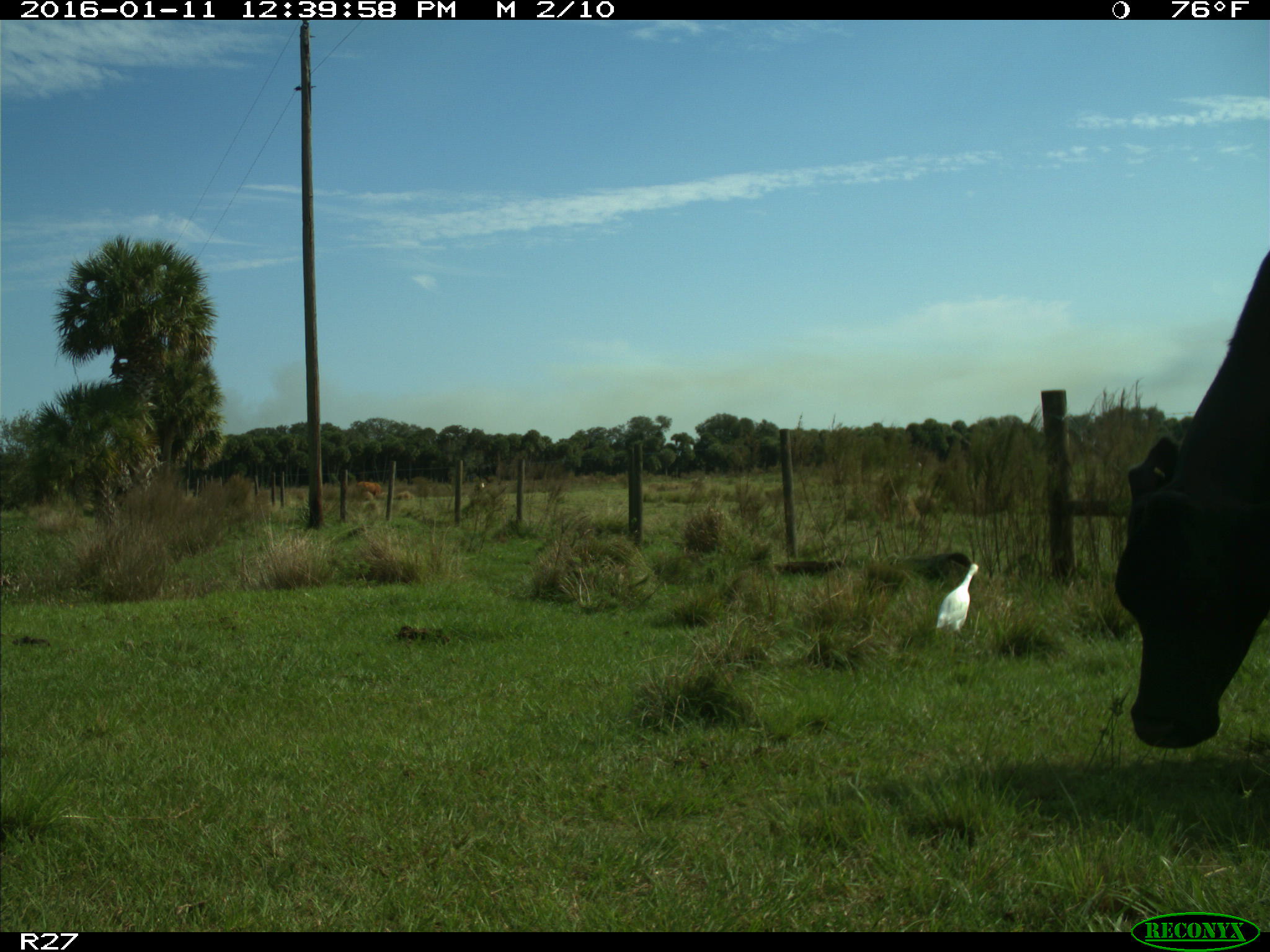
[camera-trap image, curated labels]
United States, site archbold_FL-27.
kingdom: Animalia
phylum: Chordata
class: Mammalia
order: Artiodactyla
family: Bovidae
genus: Bos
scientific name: Bos taurus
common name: domestic cow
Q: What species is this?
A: Bos taurus (domestic cow).